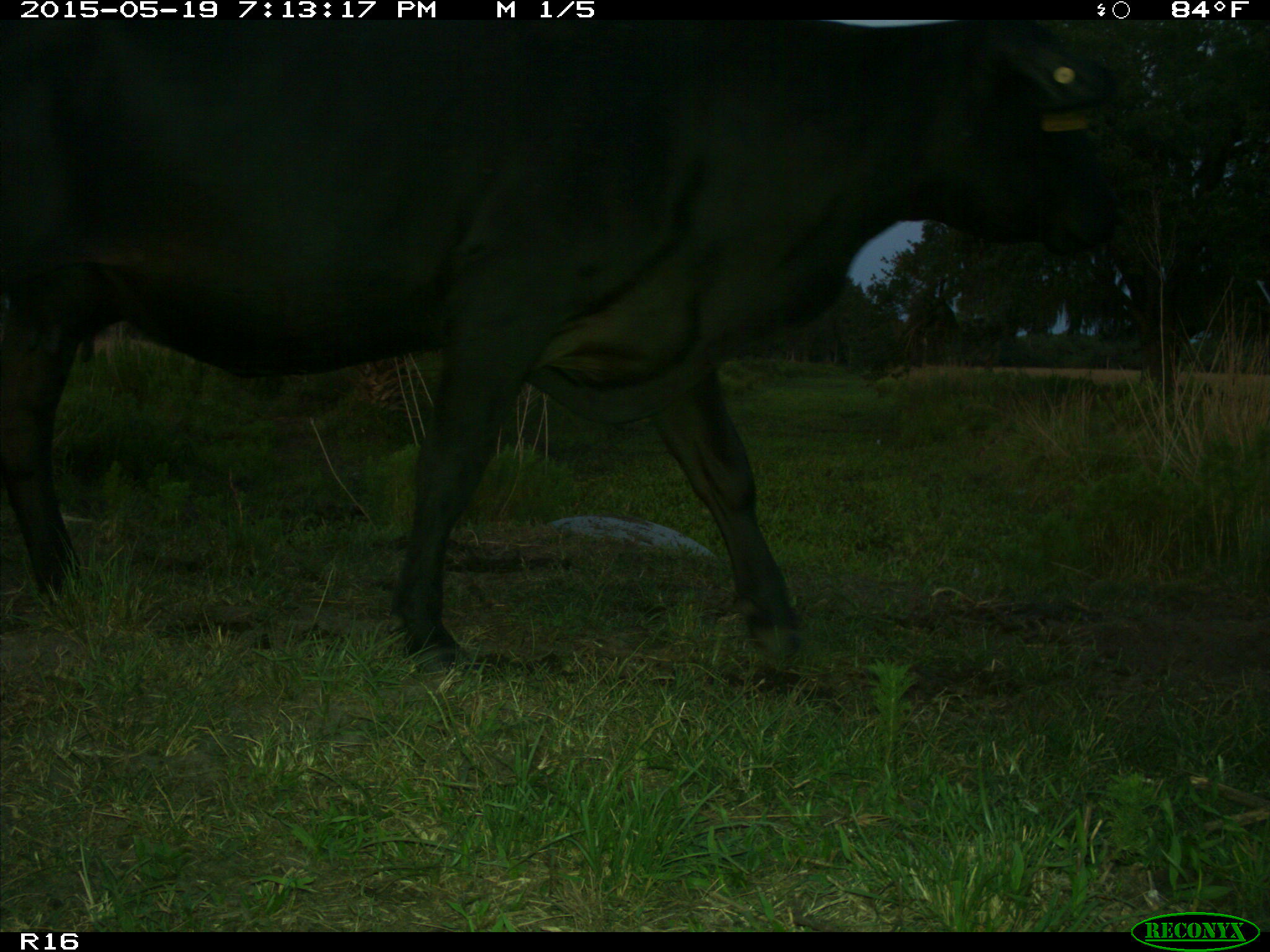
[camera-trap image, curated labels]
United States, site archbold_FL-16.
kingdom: Animalia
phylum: Chordata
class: Mammalia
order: Artiodactyla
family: Bovidae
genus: Bos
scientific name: Bos taurus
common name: domestic cow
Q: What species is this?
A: Bos taurus (domestic cow).